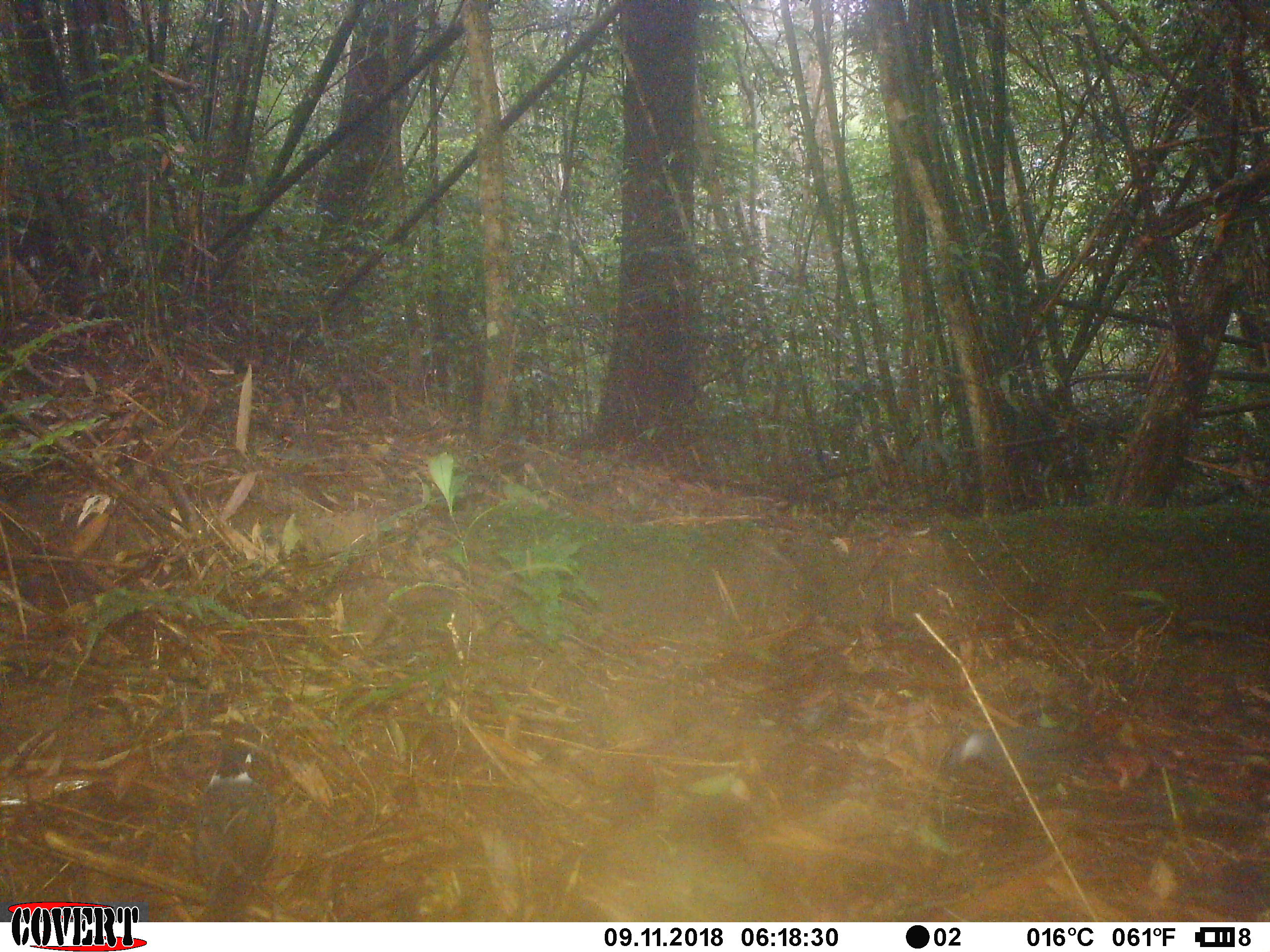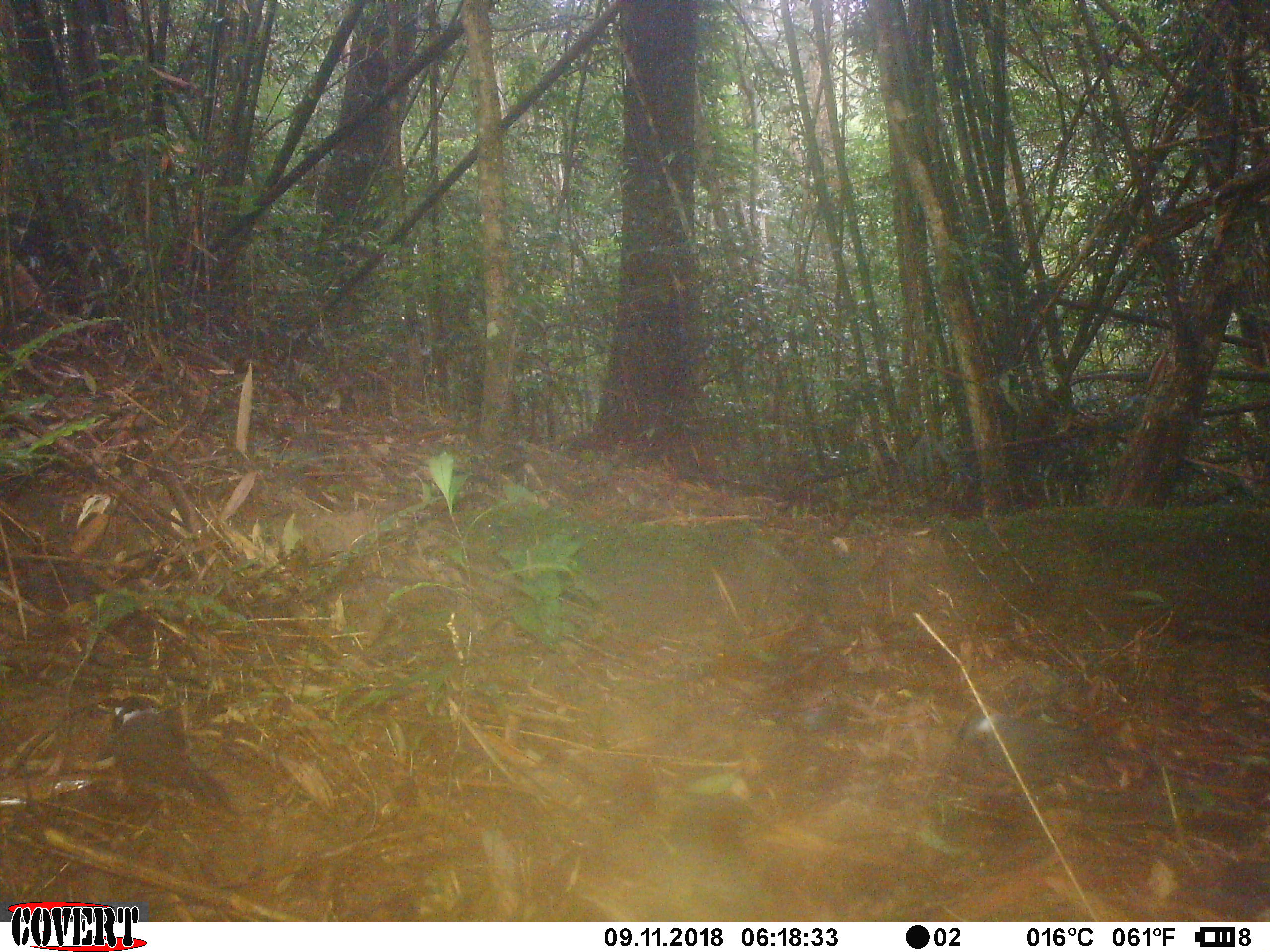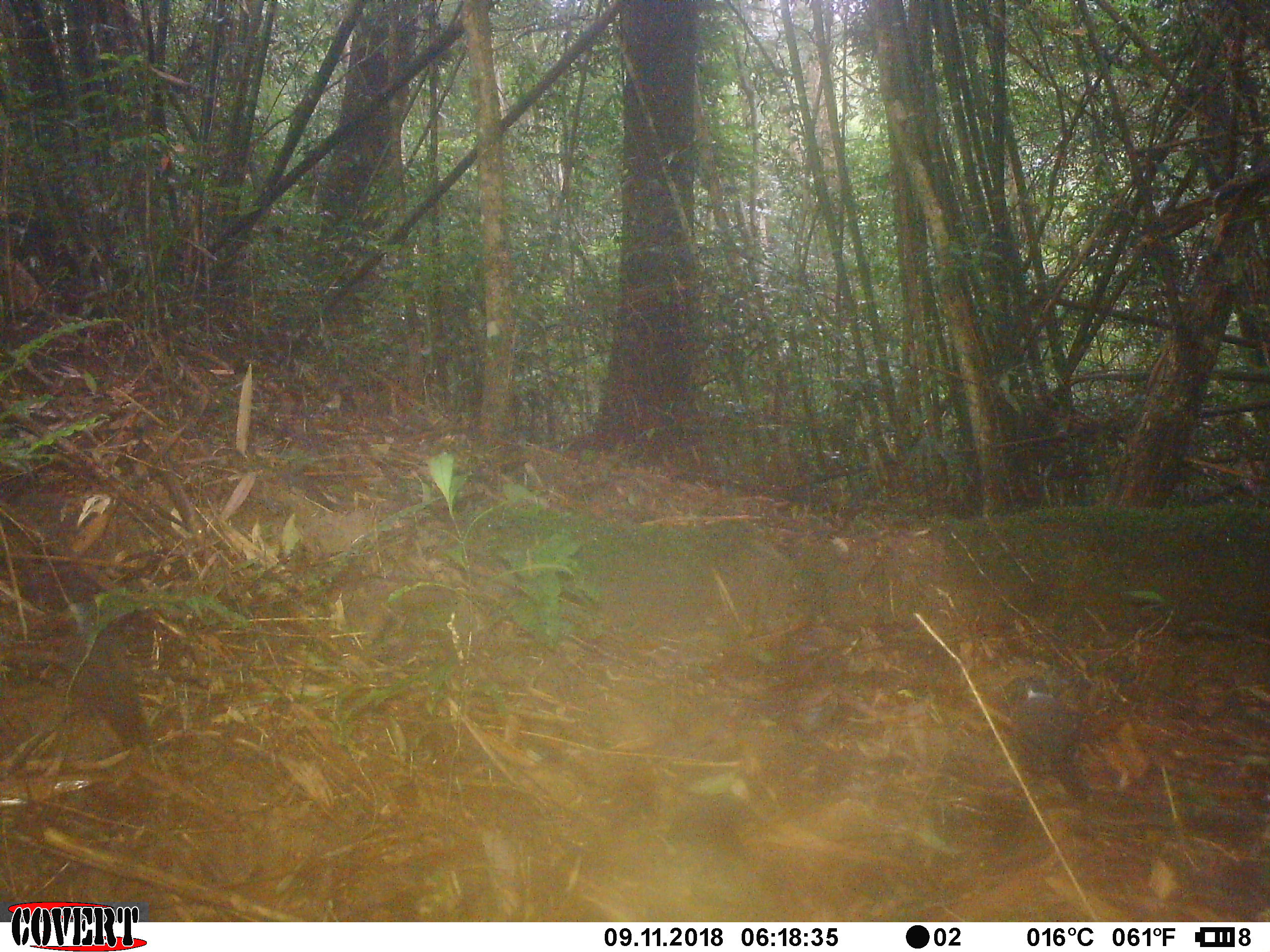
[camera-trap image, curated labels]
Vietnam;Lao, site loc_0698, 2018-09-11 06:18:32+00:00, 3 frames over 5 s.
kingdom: Animalia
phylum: Chordata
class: Aves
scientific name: Aves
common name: bird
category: unidentified bird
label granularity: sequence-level